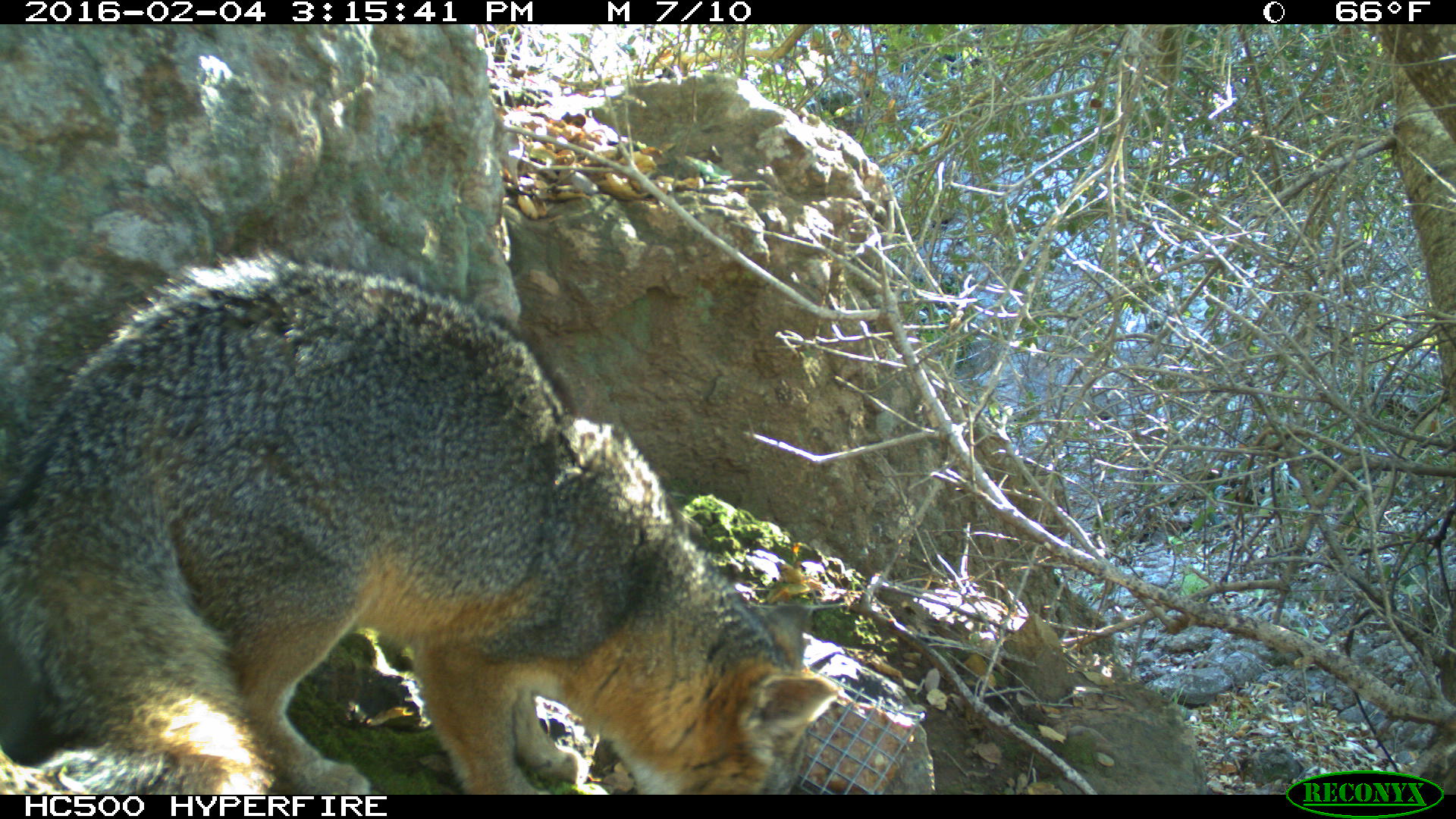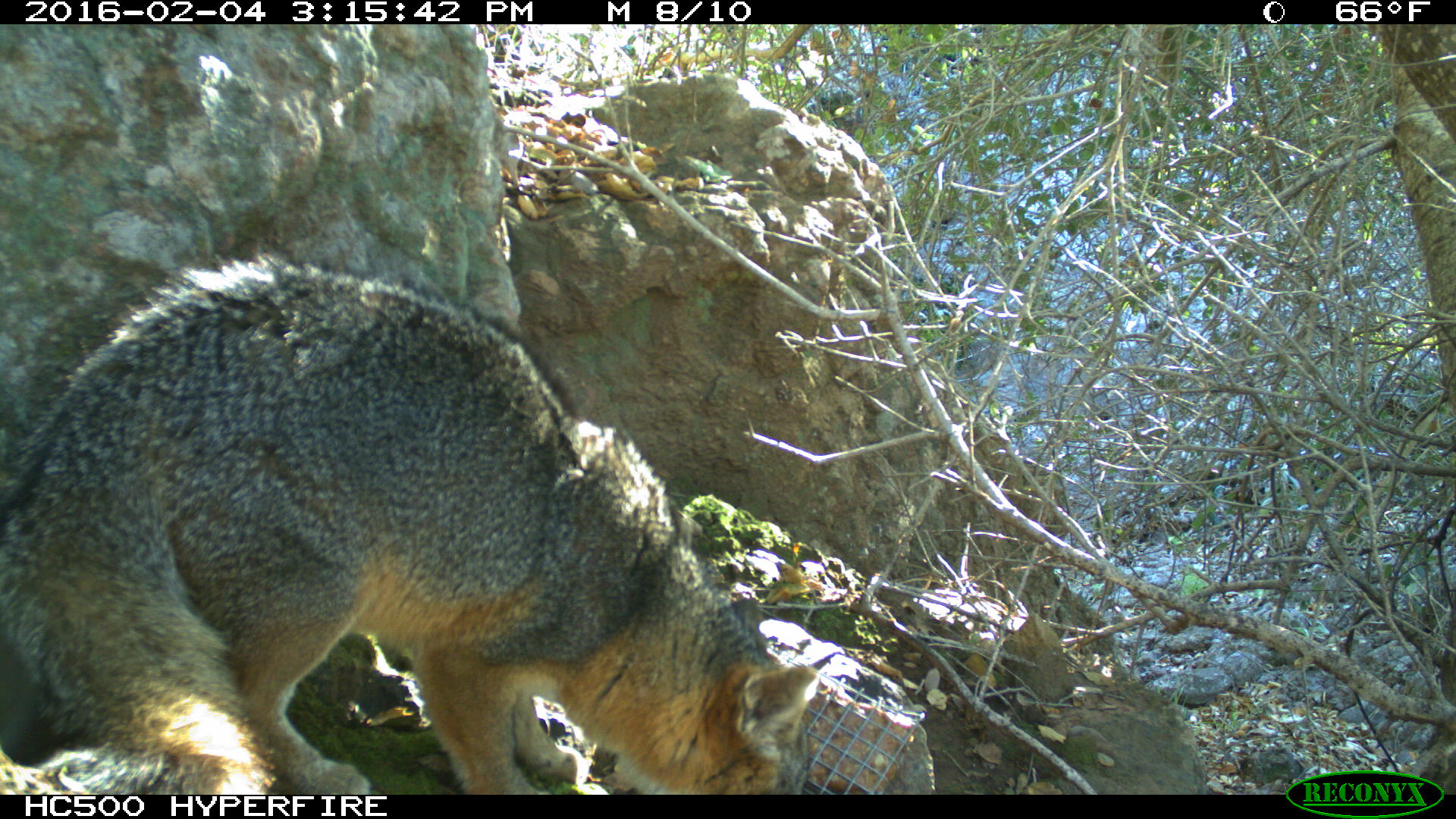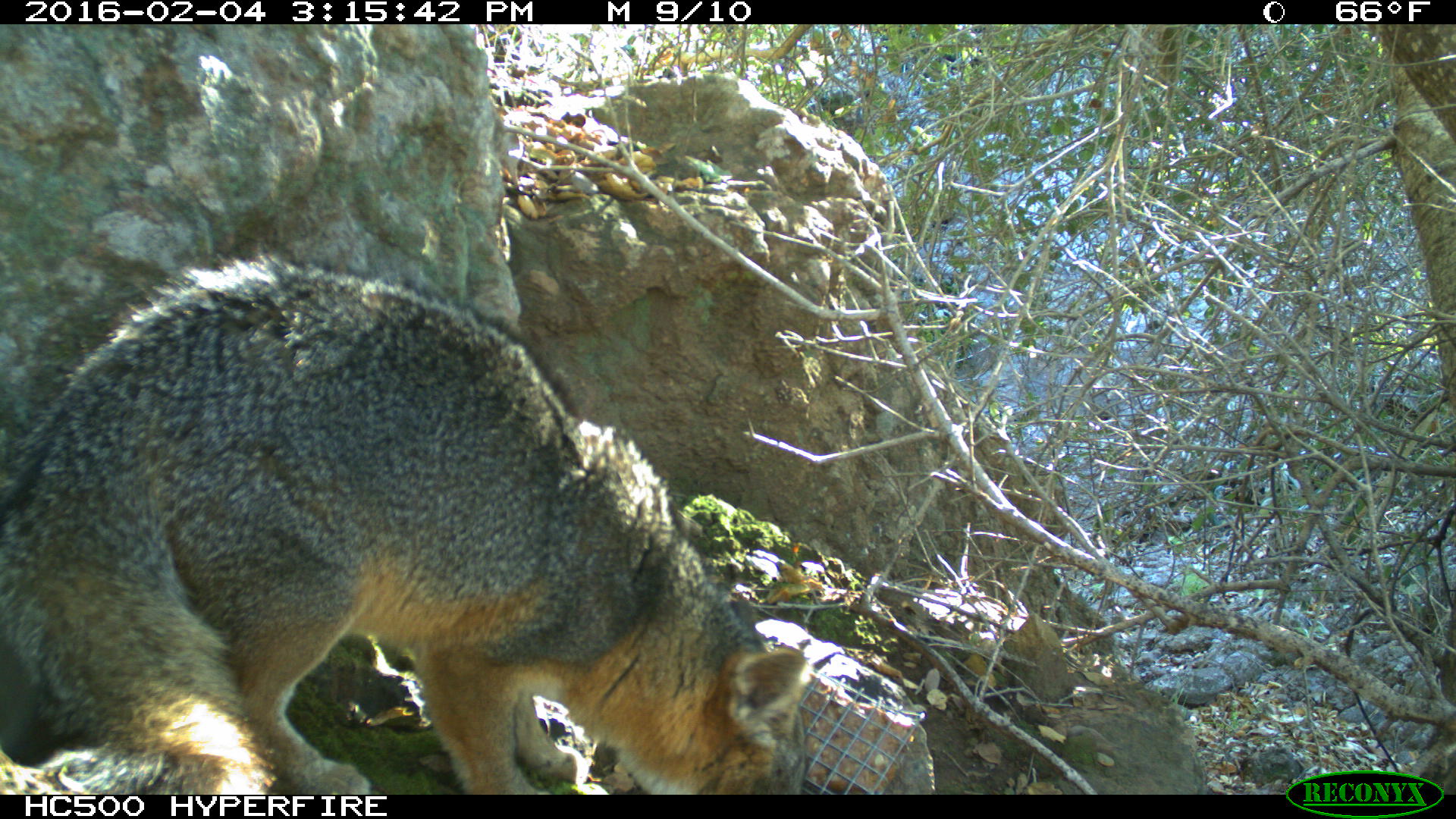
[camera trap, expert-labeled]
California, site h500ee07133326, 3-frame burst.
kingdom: Animalia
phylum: Chordata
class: Mammalia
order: Carnivora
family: Canidae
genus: Urocyon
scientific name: Urocyon littoralis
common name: island fox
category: fox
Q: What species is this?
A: Fox (island fox) (Urocyon littoralis).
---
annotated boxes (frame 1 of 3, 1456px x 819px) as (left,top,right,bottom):
fox: (0,245,839,795)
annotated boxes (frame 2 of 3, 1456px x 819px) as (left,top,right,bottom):
fox: (0,251,820,794)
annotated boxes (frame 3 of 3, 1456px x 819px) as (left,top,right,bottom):
fox: (0,245,805,792)